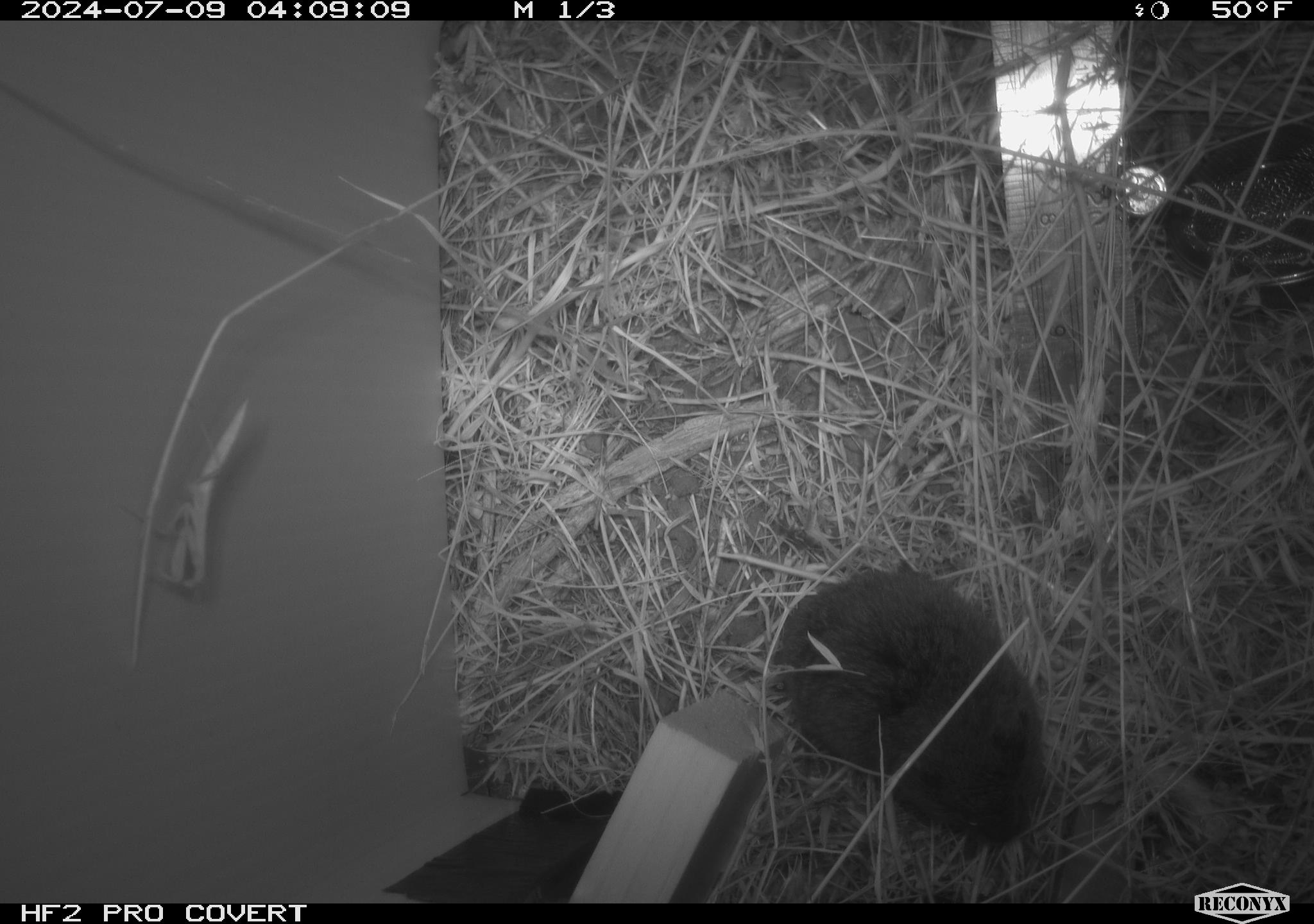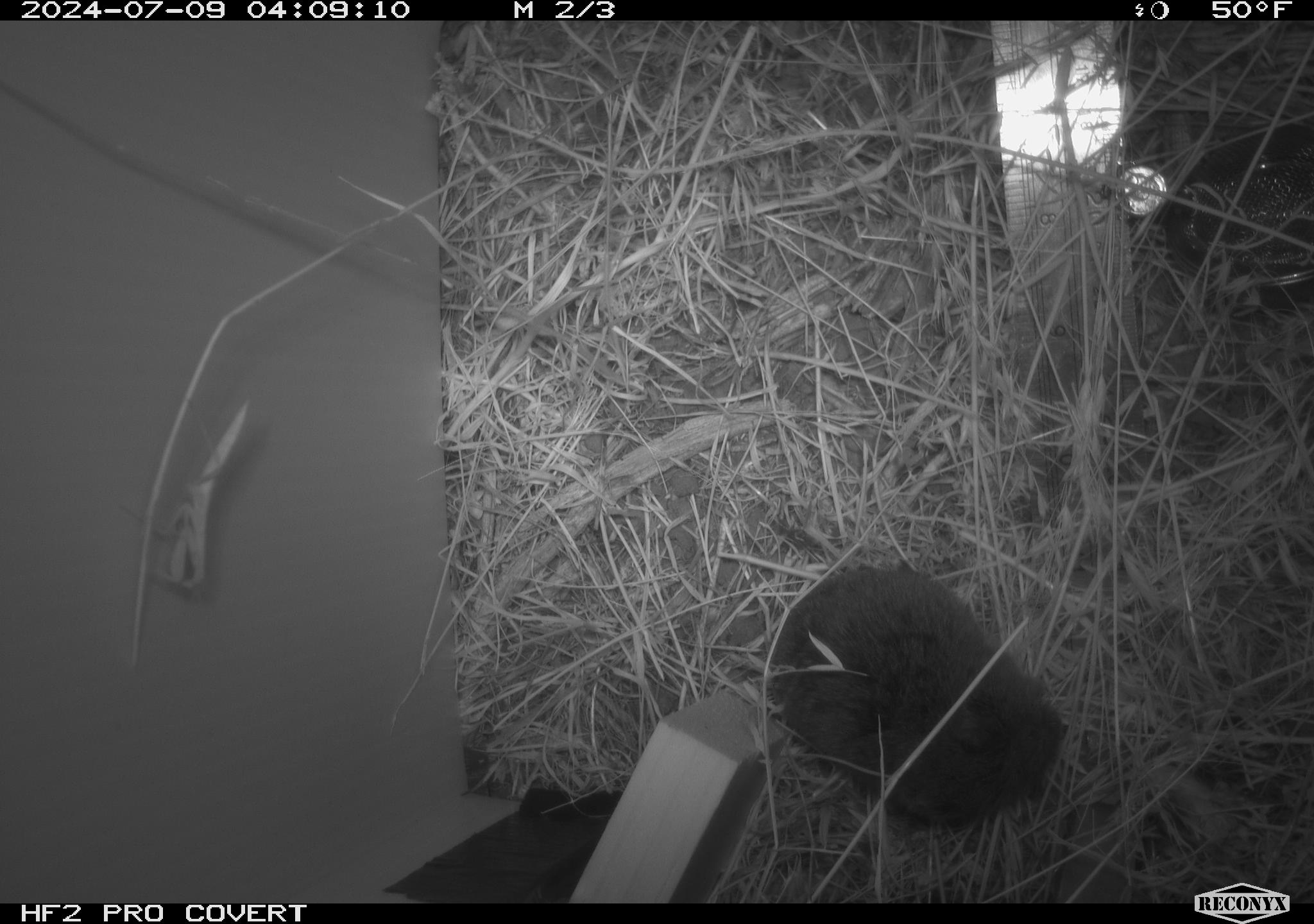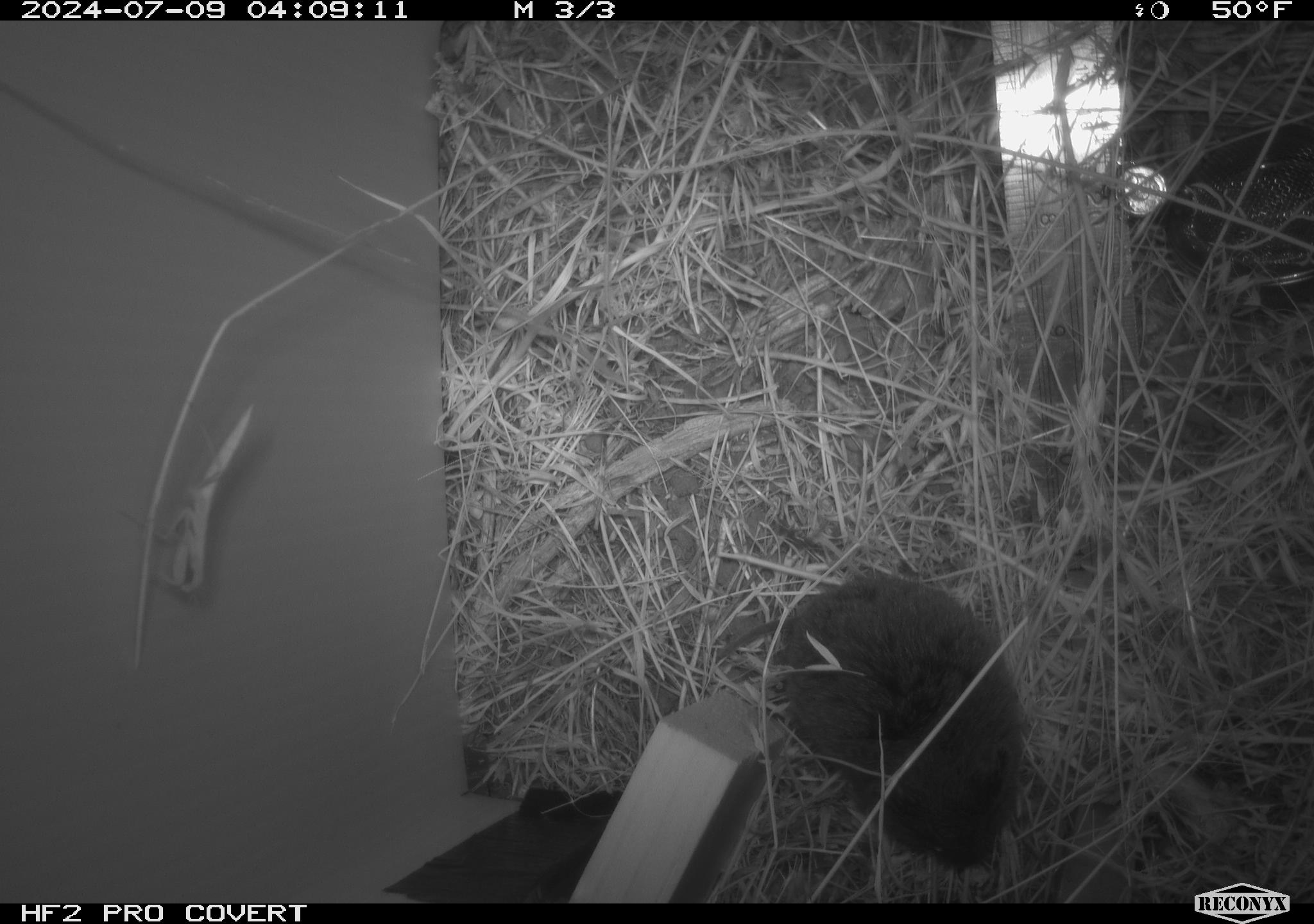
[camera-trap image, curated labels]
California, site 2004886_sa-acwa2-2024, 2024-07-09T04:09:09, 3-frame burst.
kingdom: Animalia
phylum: Chordata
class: Mammalia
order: Rodentia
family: Cricetidae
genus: Microtus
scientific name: Microtus californicus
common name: california vole